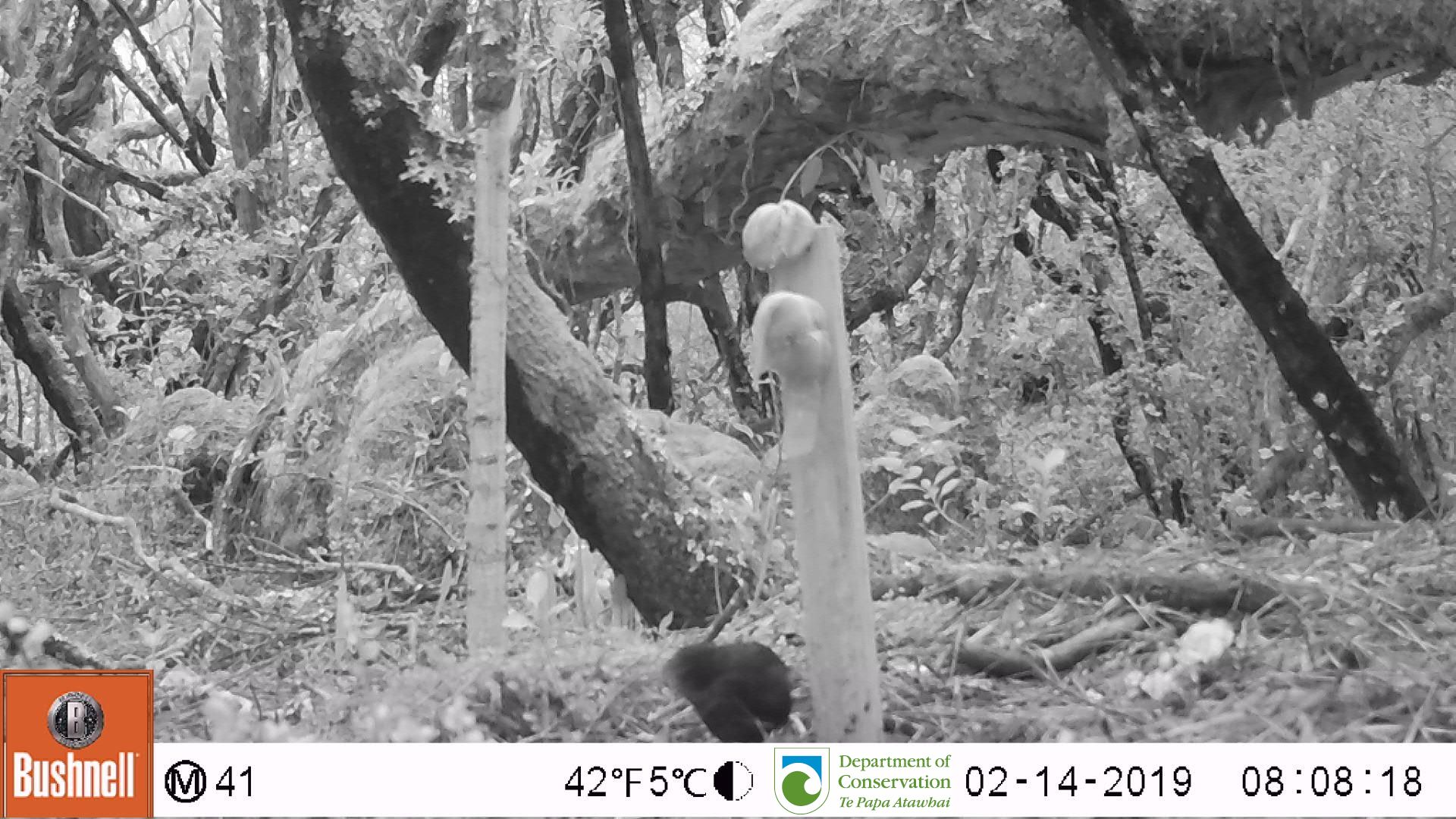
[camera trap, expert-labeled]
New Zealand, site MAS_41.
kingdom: Animalia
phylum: Chordata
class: Aves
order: Passeriformes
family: Turdidae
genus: Turdus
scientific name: Turdus merula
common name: eurasian blackbird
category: blackbird